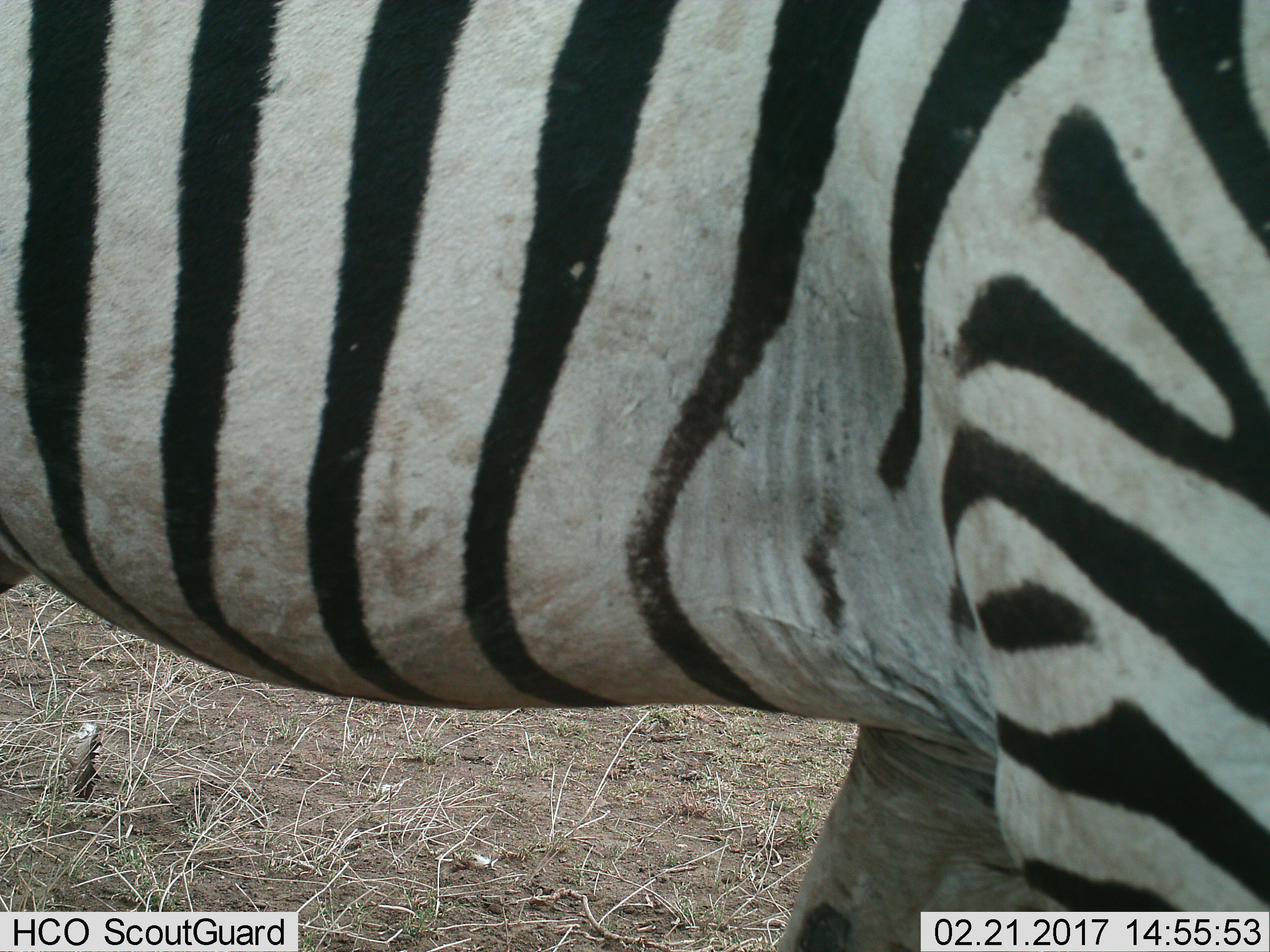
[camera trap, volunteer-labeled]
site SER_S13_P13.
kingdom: Animalia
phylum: Chordata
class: Mammalia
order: Perissodactyla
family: Equidae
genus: Equus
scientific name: Equus quagga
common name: plains zebra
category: zebraplains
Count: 1.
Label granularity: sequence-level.